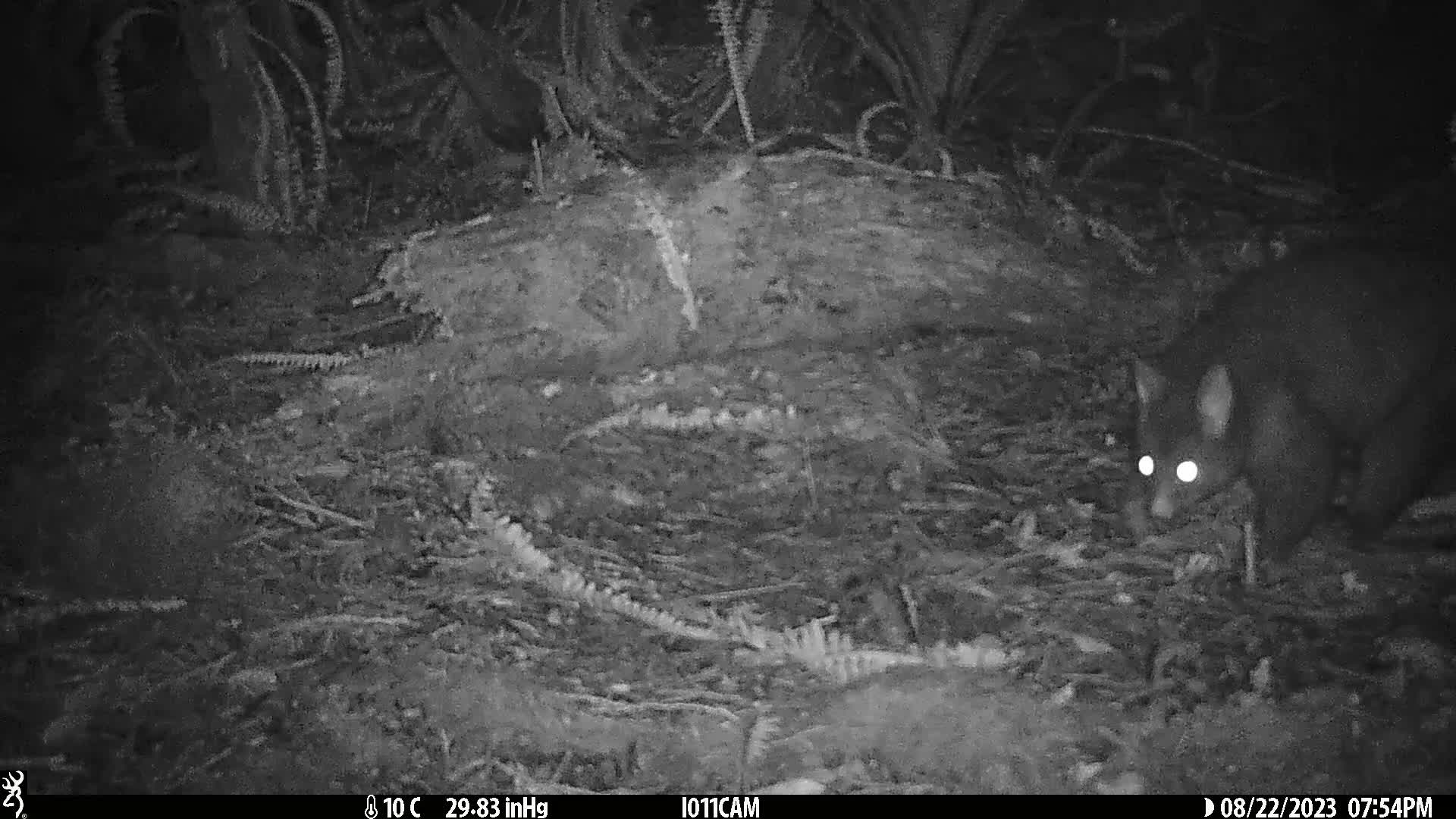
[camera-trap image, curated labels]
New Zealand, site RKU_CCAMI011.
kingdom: Animalia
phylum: Chordata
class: Mammalia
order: Diprotodontia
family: Phalangeridae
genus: Trichosurus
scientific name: Trichosurus vulpecula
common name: common brushtail possum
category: possum